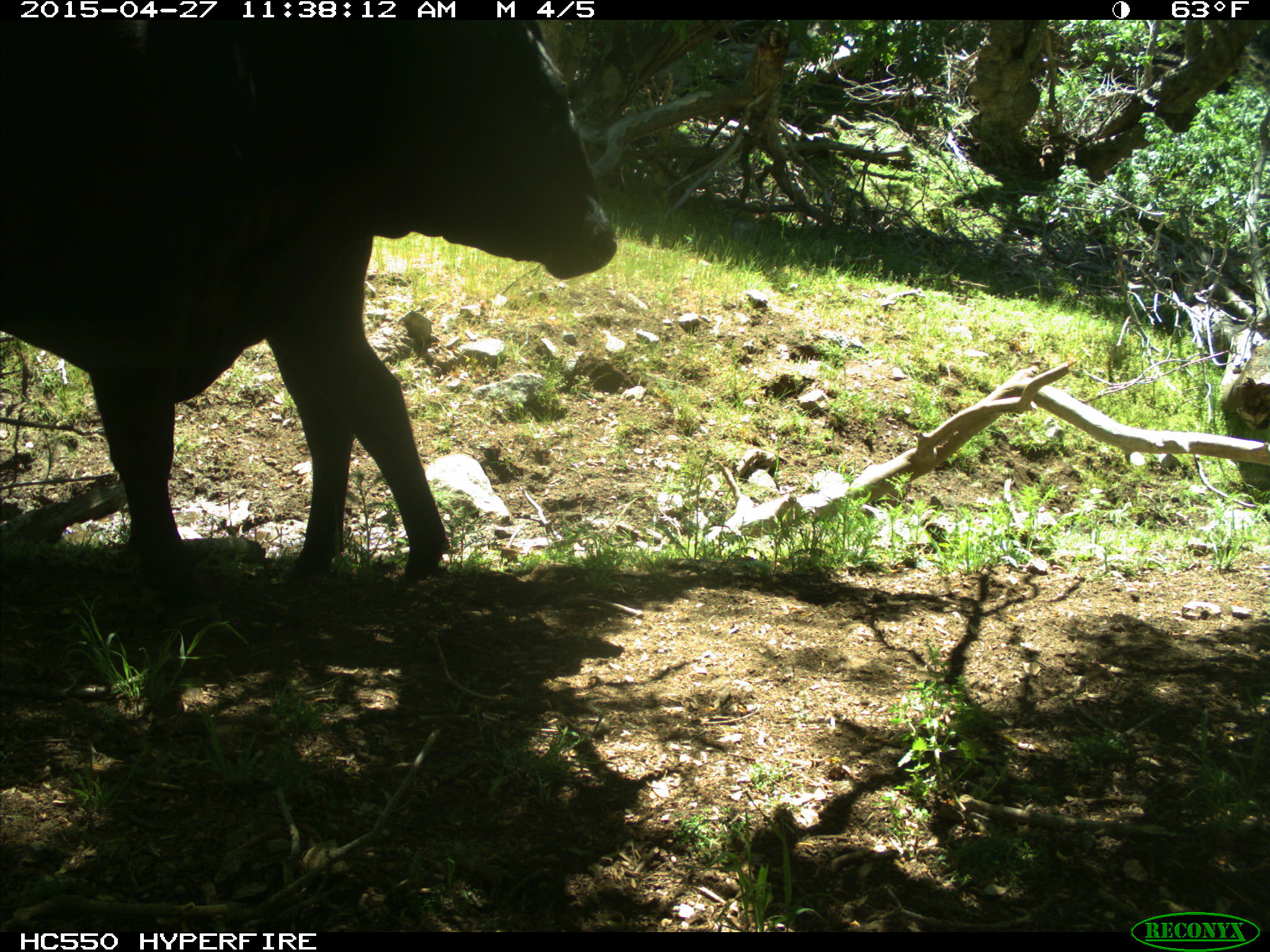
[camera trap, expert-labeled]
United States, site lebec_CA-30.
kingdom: Animalia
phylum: Chordata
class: Mammalia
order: Artiodactyla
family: Bovidae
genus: Bos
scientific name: Bos taurus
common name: domestic cow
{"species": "Bos taurus (domestic cow)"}